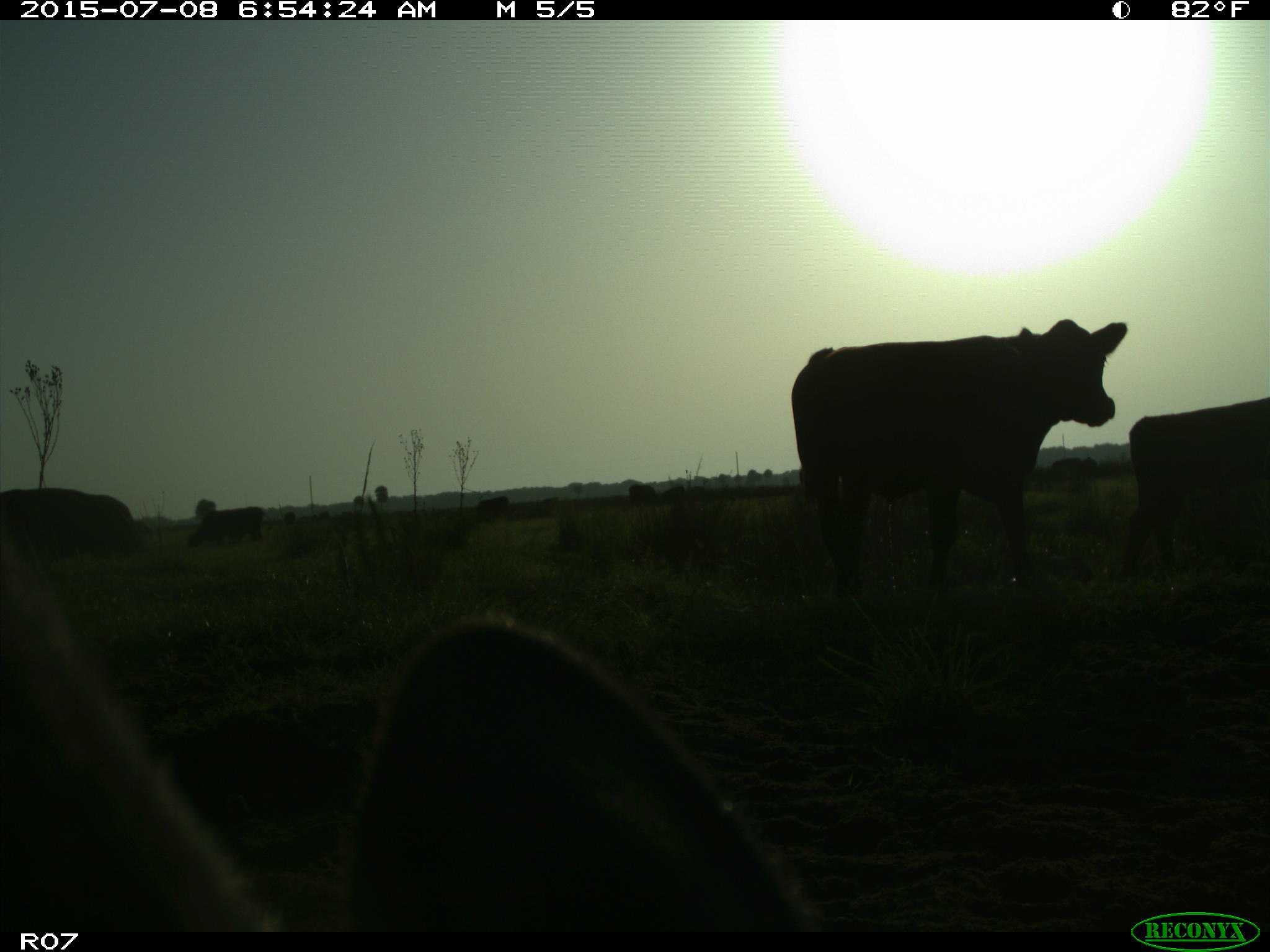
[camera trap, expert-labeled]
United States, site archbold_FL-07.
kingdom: Animalia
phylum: Chordata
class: Mammalia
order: Artiodactyla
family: Bovidae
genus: Bos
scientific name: Bos taurus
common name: domestic cow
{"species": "Bos taurus (domestic cow)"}